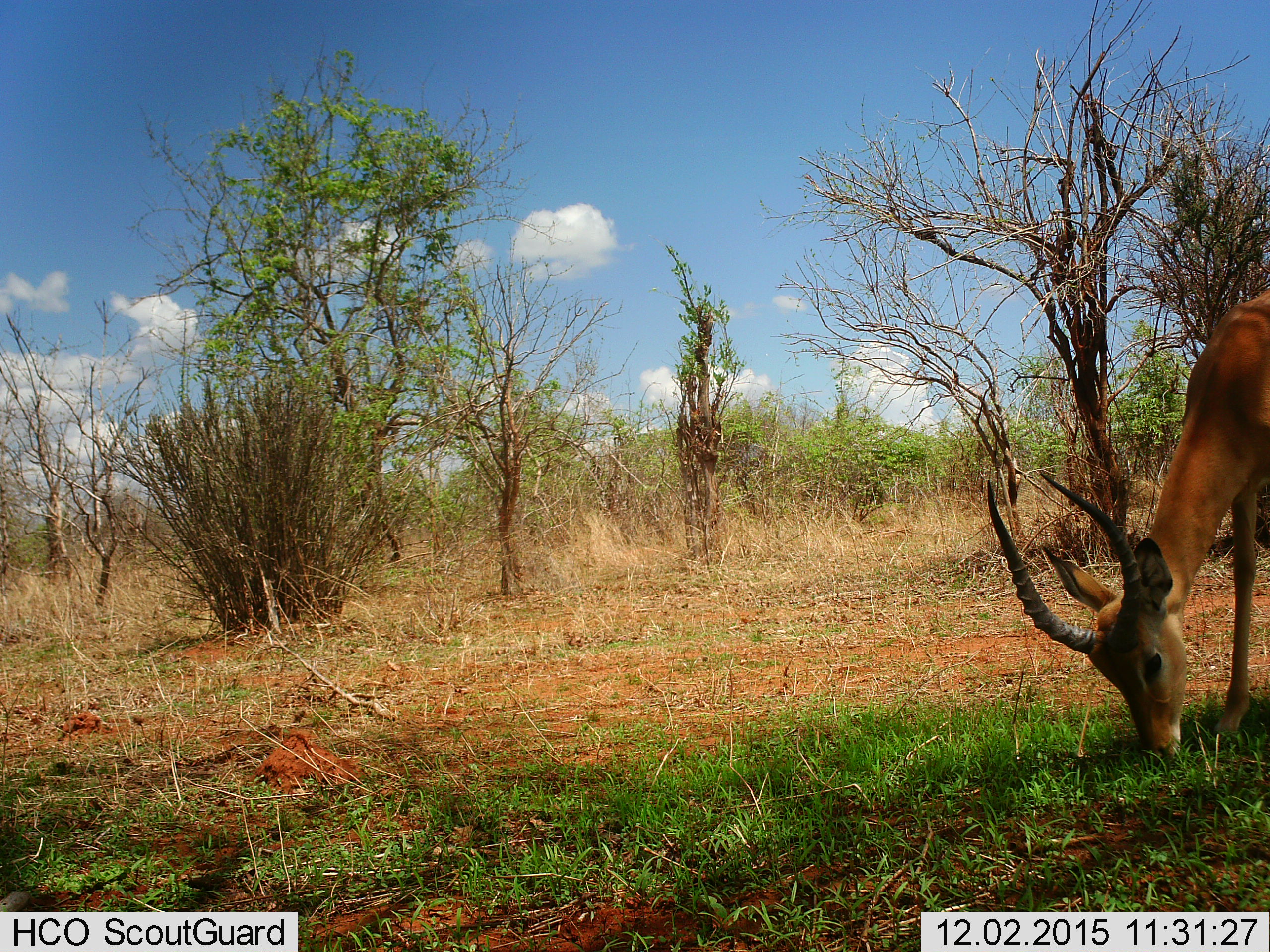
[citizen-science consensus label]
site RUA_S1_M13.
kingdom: Animalia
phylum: Chordata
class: Mammalia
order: Artiodactyla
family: Bovidae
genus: Aepyceros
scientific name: Aepyceros melampus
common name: impala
Impala (Aepyceros melampus), count 1. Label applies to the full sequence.